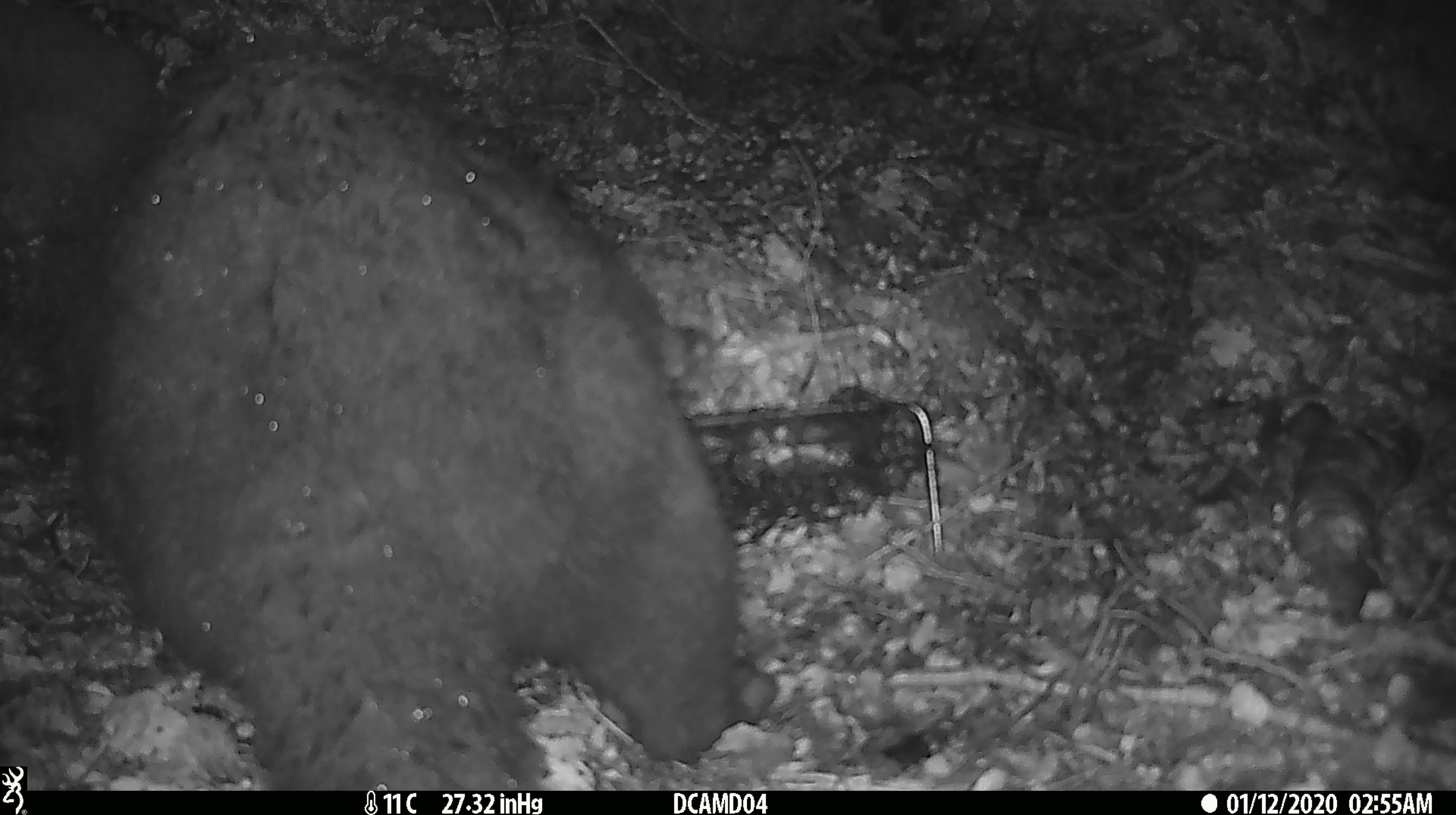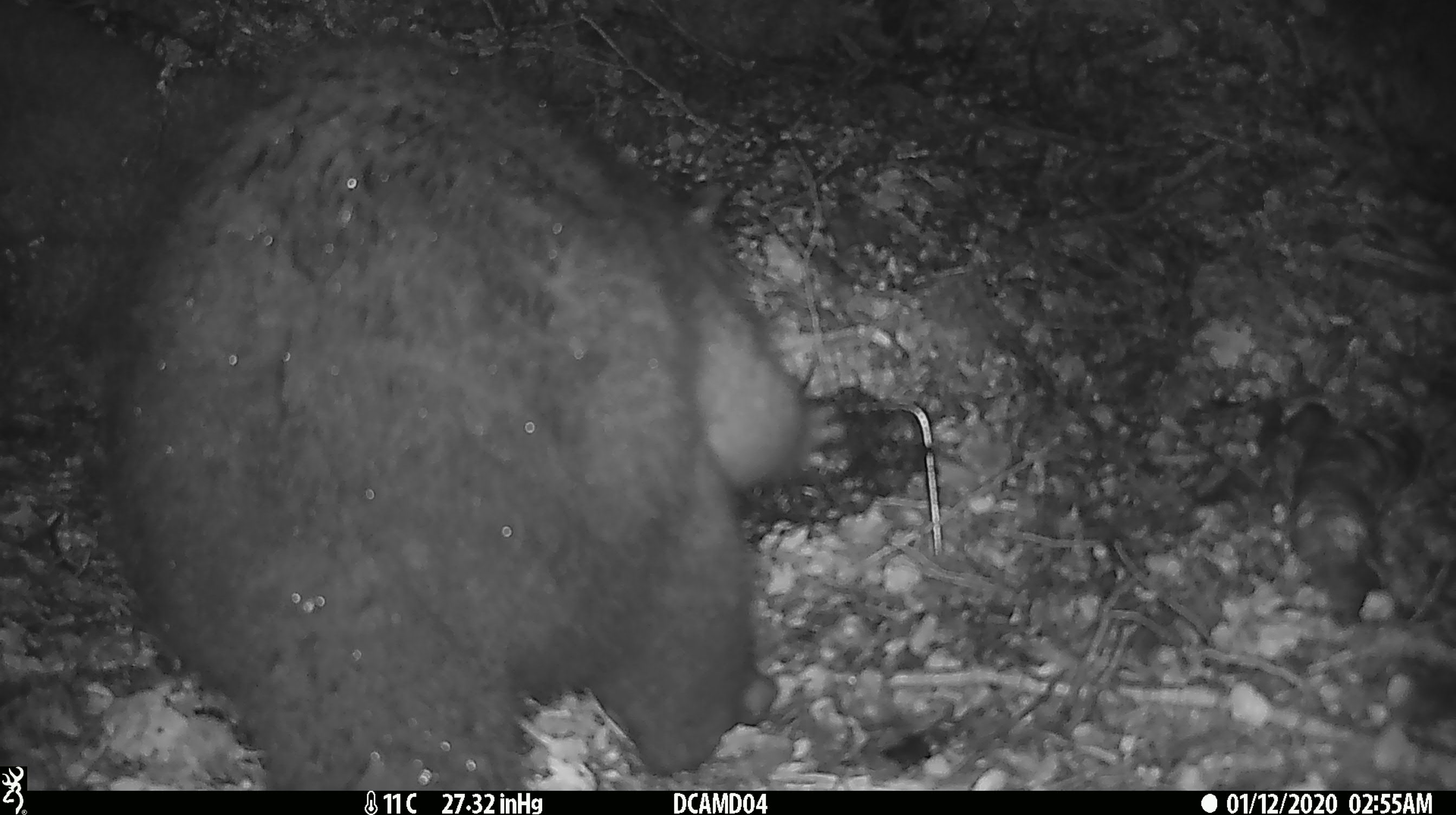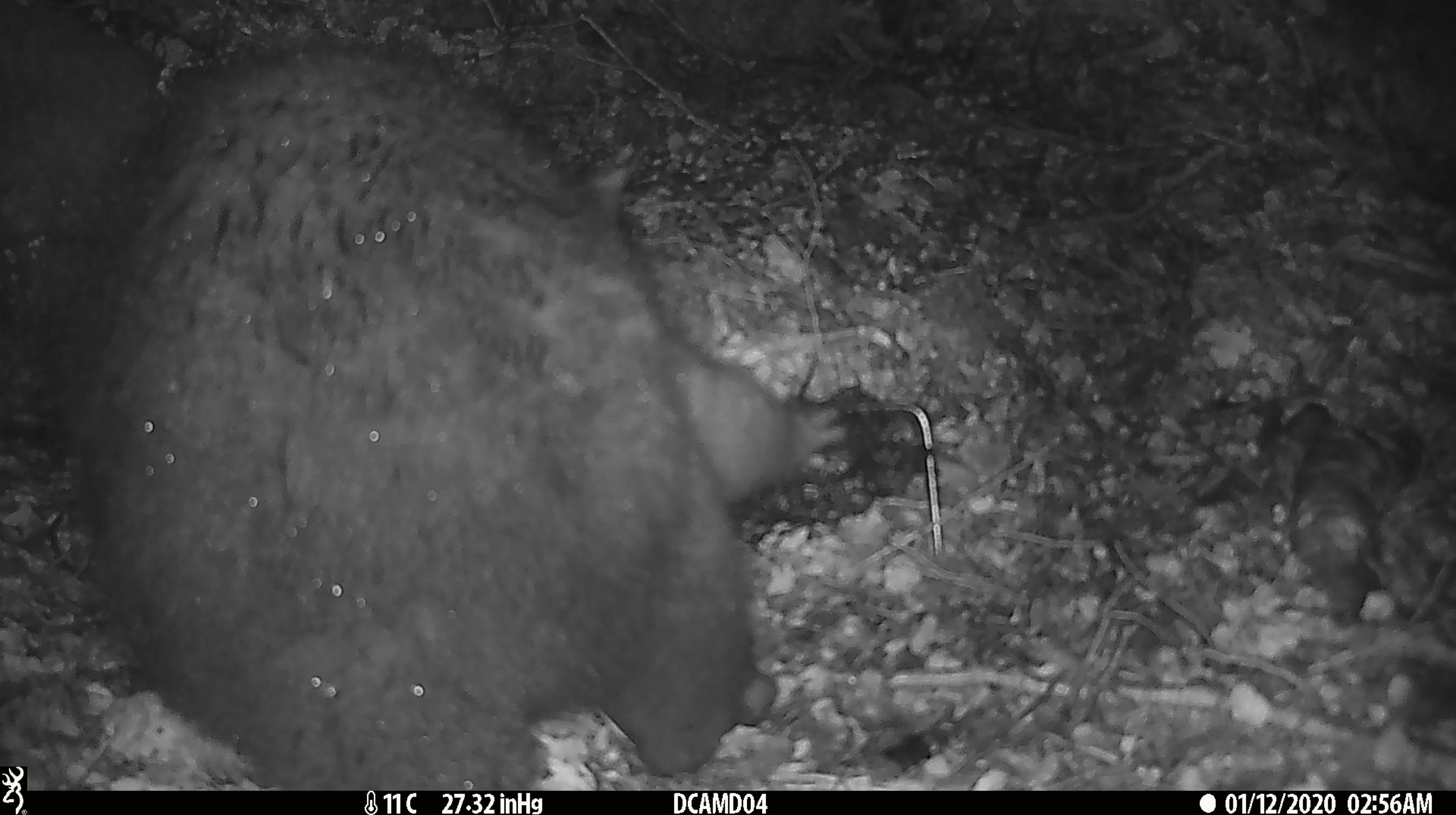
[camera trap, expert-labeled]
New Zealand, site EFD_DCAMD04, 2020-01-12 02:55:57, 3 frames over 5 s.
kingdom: Animalia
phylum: Chordata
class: Mammalia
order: Diprotodontia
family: Phalangeridae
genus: Trichosurus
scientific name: Trichosurus vulpecula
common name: common brushtail possum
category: possum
Possum (common brushtail possum) (Trichosurus vulpecula).